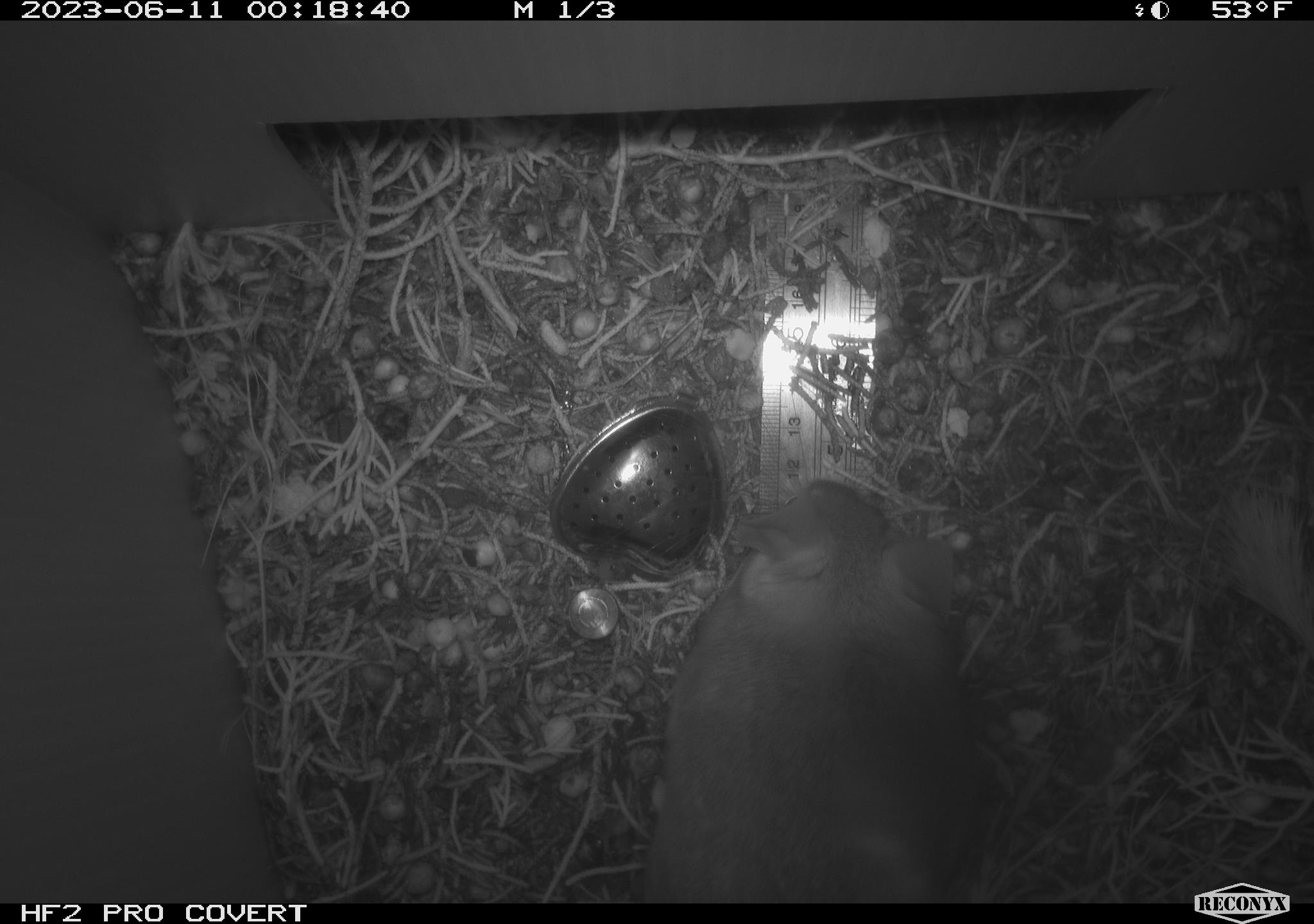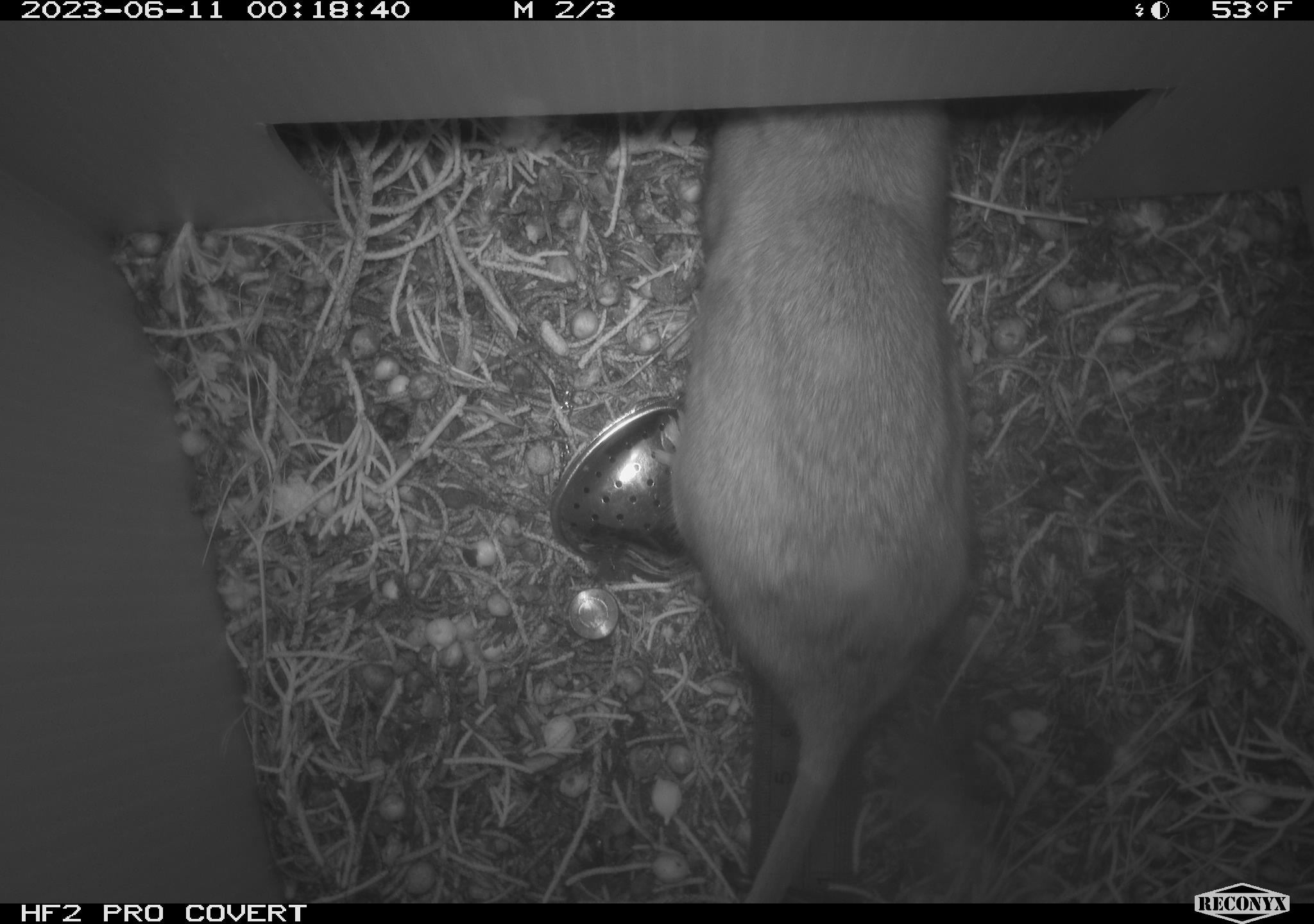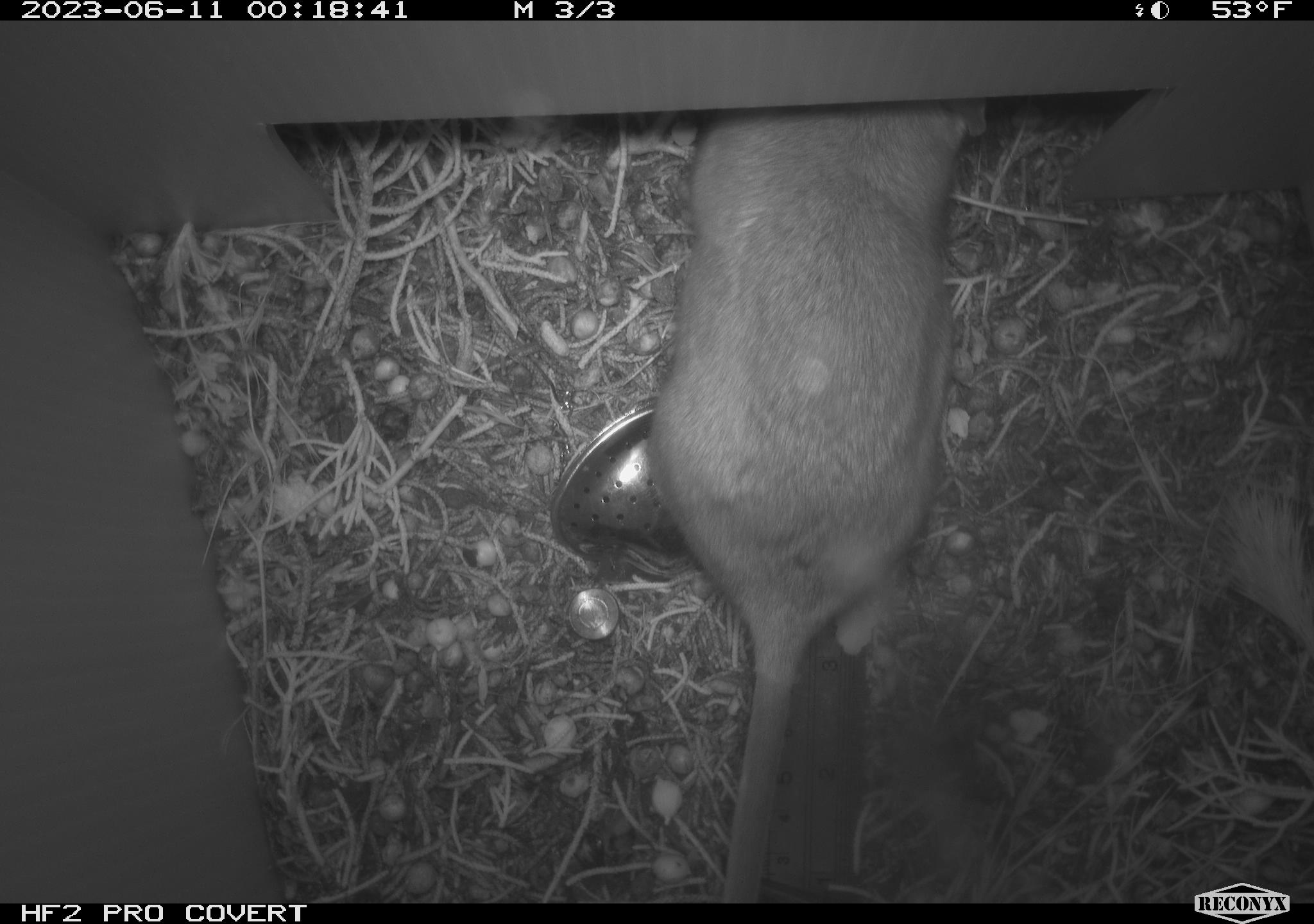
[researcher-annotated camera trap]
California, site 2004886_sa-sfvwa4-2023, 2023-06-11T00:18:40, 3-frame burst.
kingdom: Animalia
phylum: Chordata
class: Mammalia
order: Rodentia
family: Cricetidae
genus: Neotoma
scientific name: Neotoma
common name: pack rat or woodrat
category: neotoma species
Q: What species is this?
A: Neotoma species (pack rat or woodrat) (Neotoma).